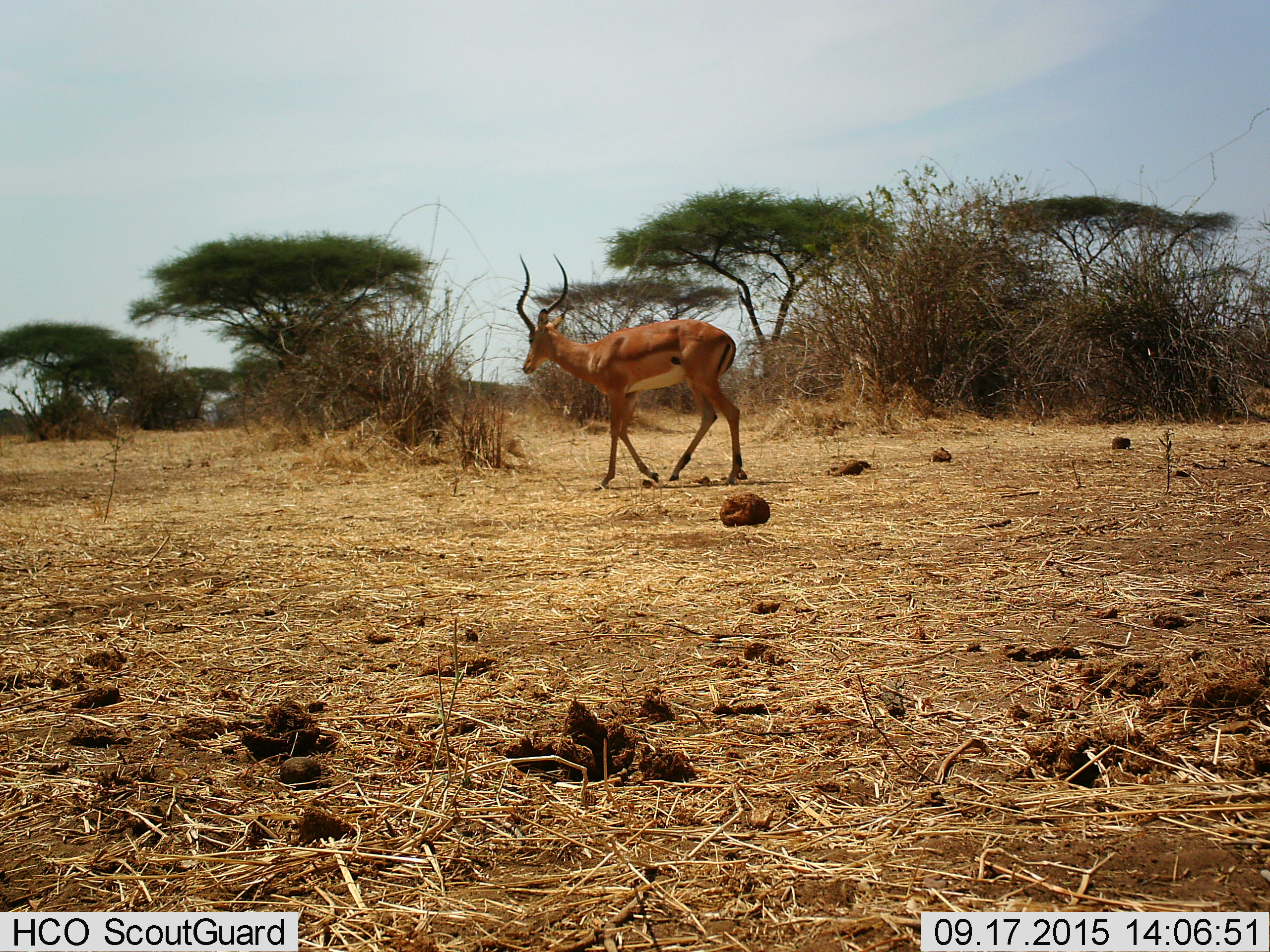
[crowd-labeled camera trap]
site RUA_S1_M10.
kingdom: Animalia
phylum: Chordata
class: Mammalia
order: Artiodactyla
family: Bovidae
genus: Aepyceros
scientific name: Aepyceros melampus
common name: impala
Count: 1.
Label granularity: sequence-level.